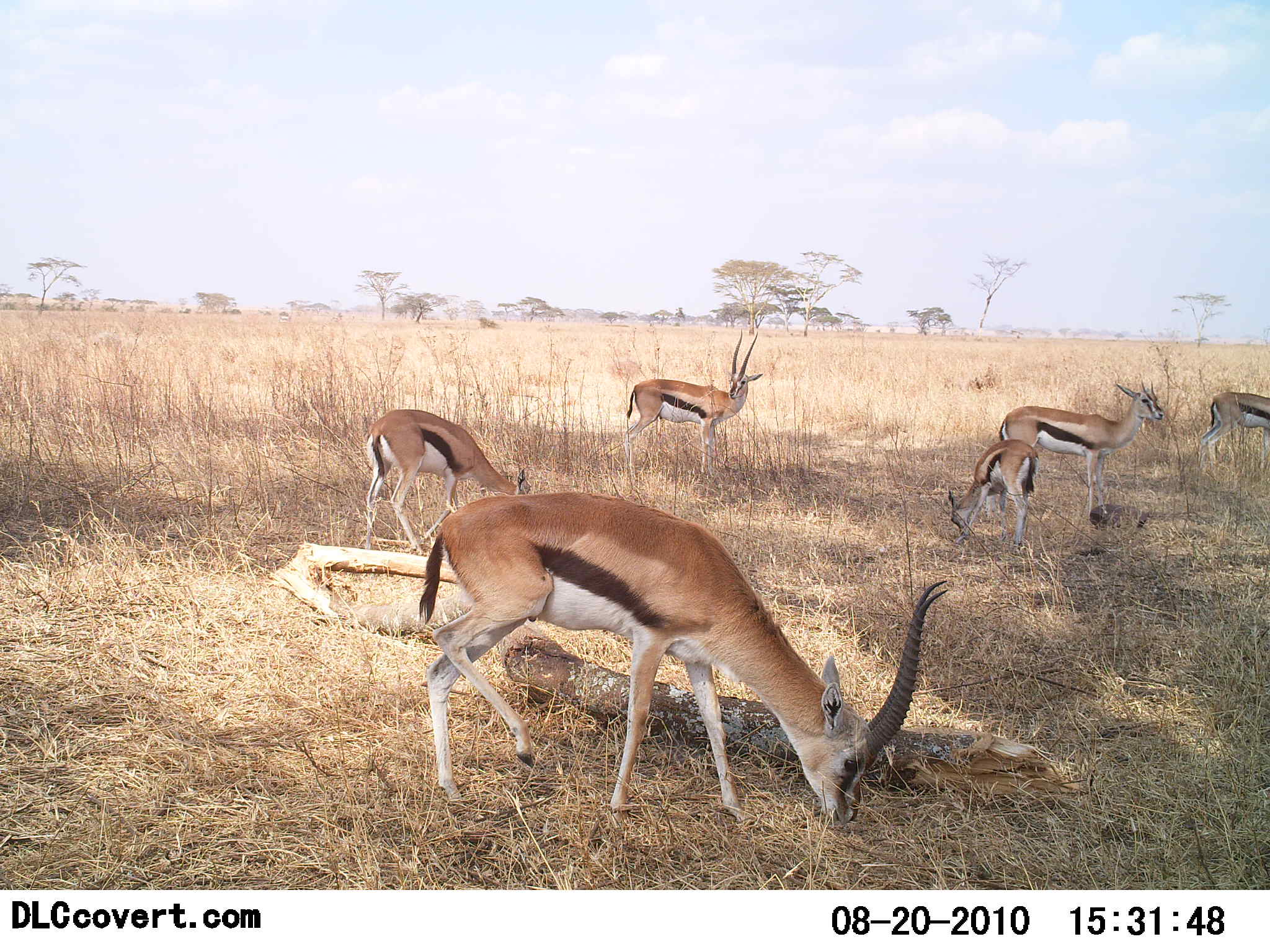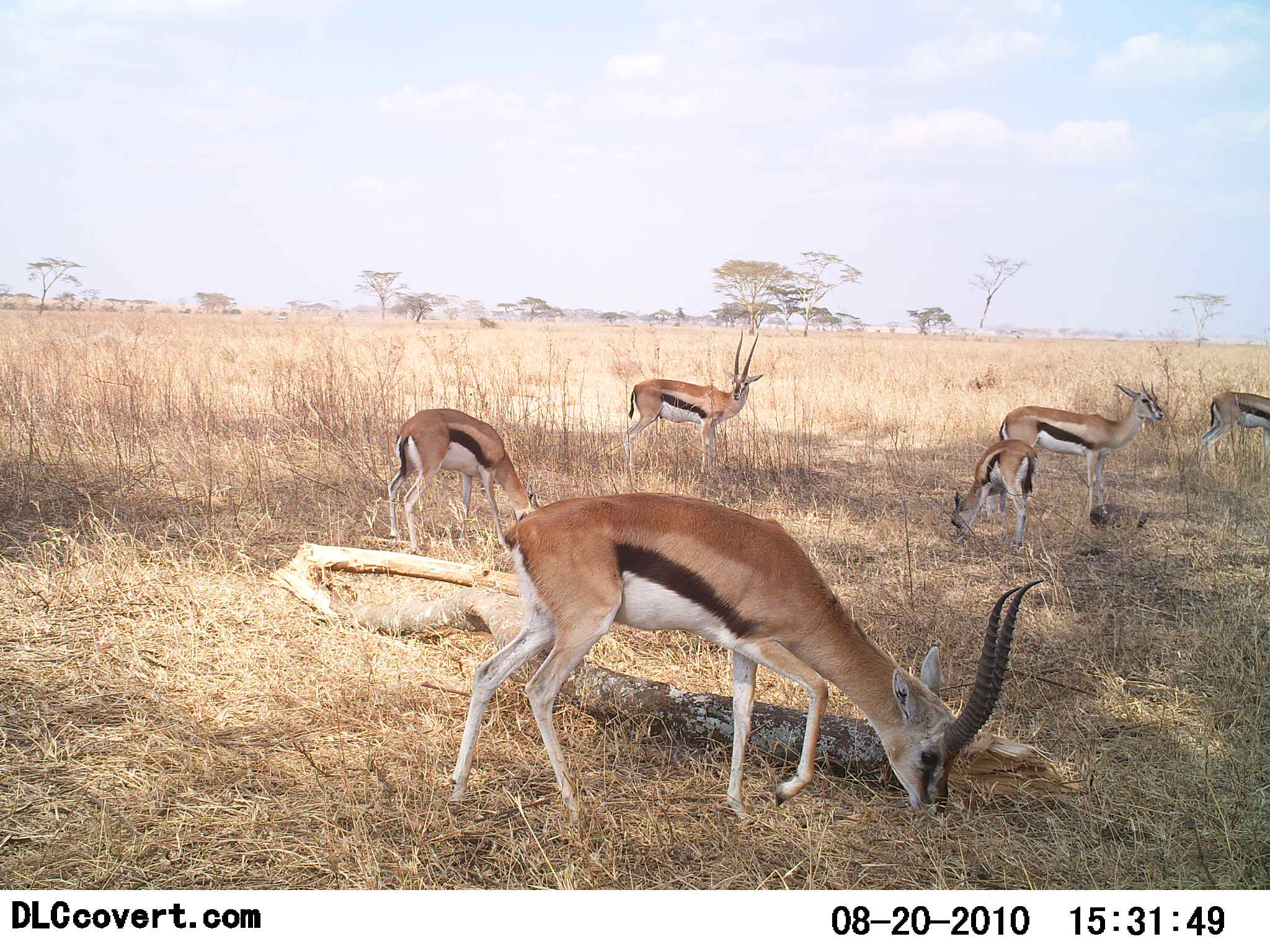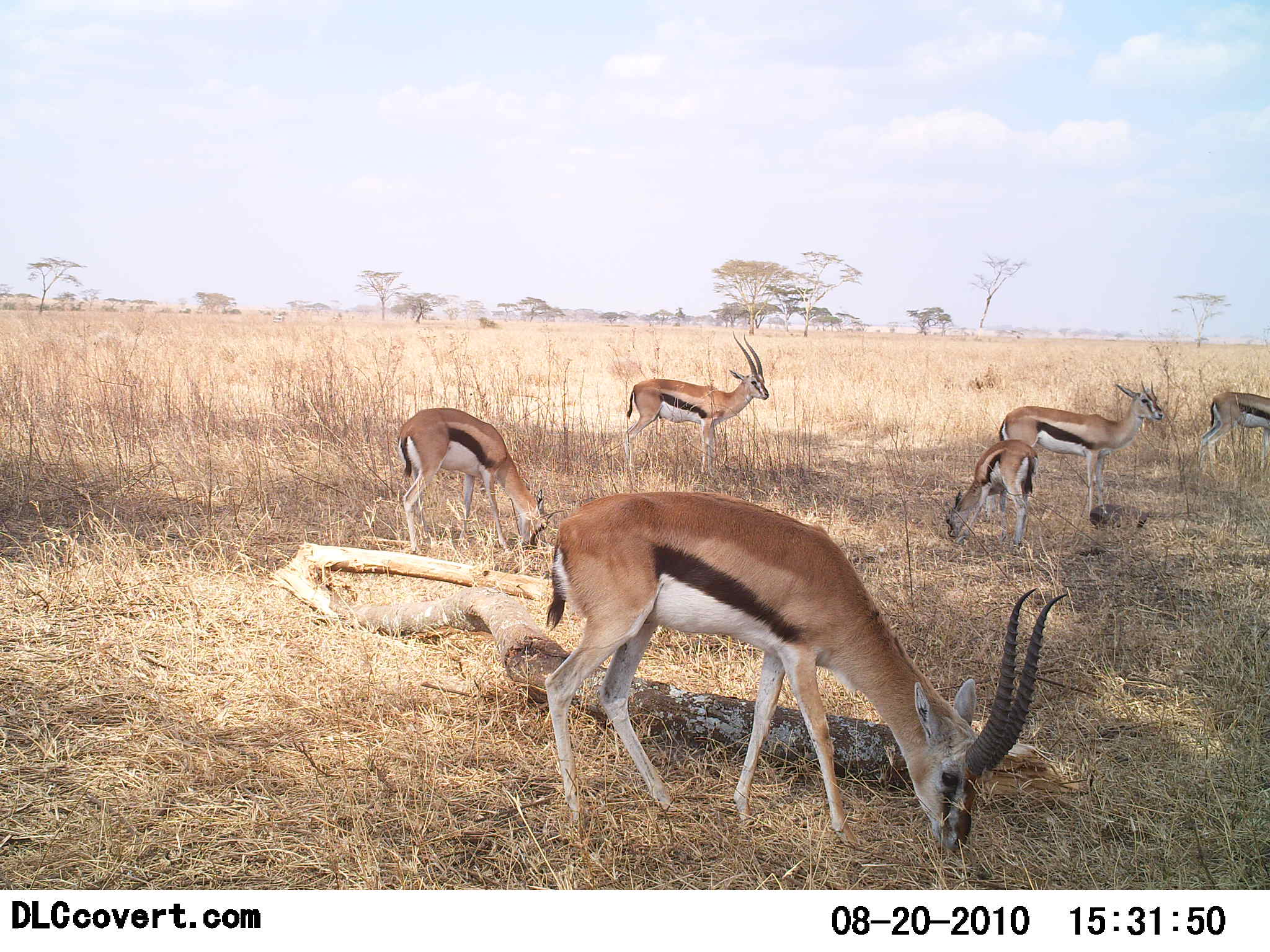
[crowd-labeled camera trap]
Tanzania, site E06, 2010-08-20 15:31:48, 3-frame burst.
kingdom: Animalia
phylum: Chordata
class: Mammalia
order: Artiodactyla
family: Bovidae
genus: Eudorcas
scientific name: Eudorcas thomsonii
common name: thomson's gazelle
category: gazellethomsons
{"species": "gazellethomsons (thomson's gazelle) (Eudorcas thomsonii)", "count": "6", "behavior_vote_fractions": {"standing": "61%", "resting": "0%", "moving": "22%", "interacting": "0%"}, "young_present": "39%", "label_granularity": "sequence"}